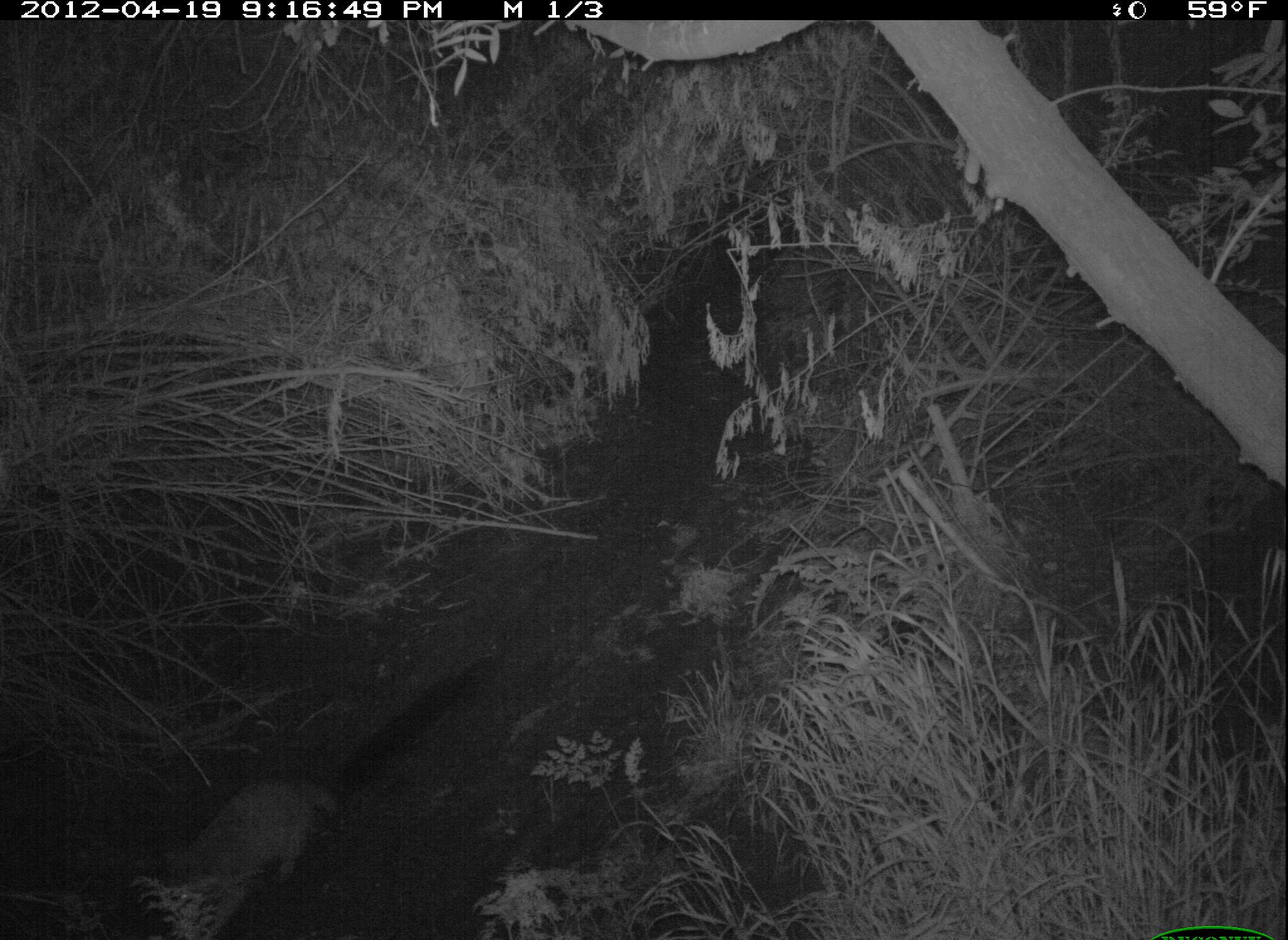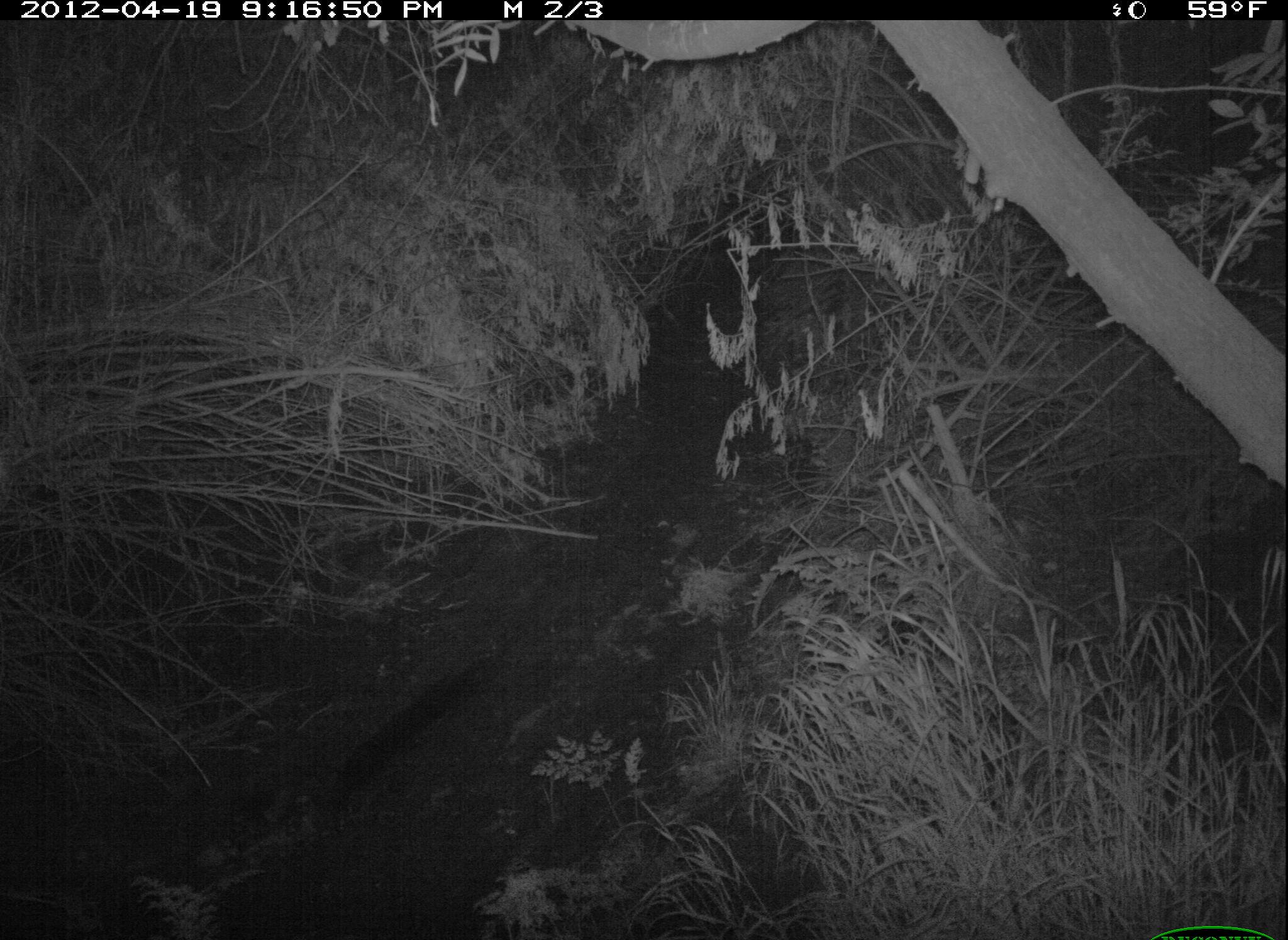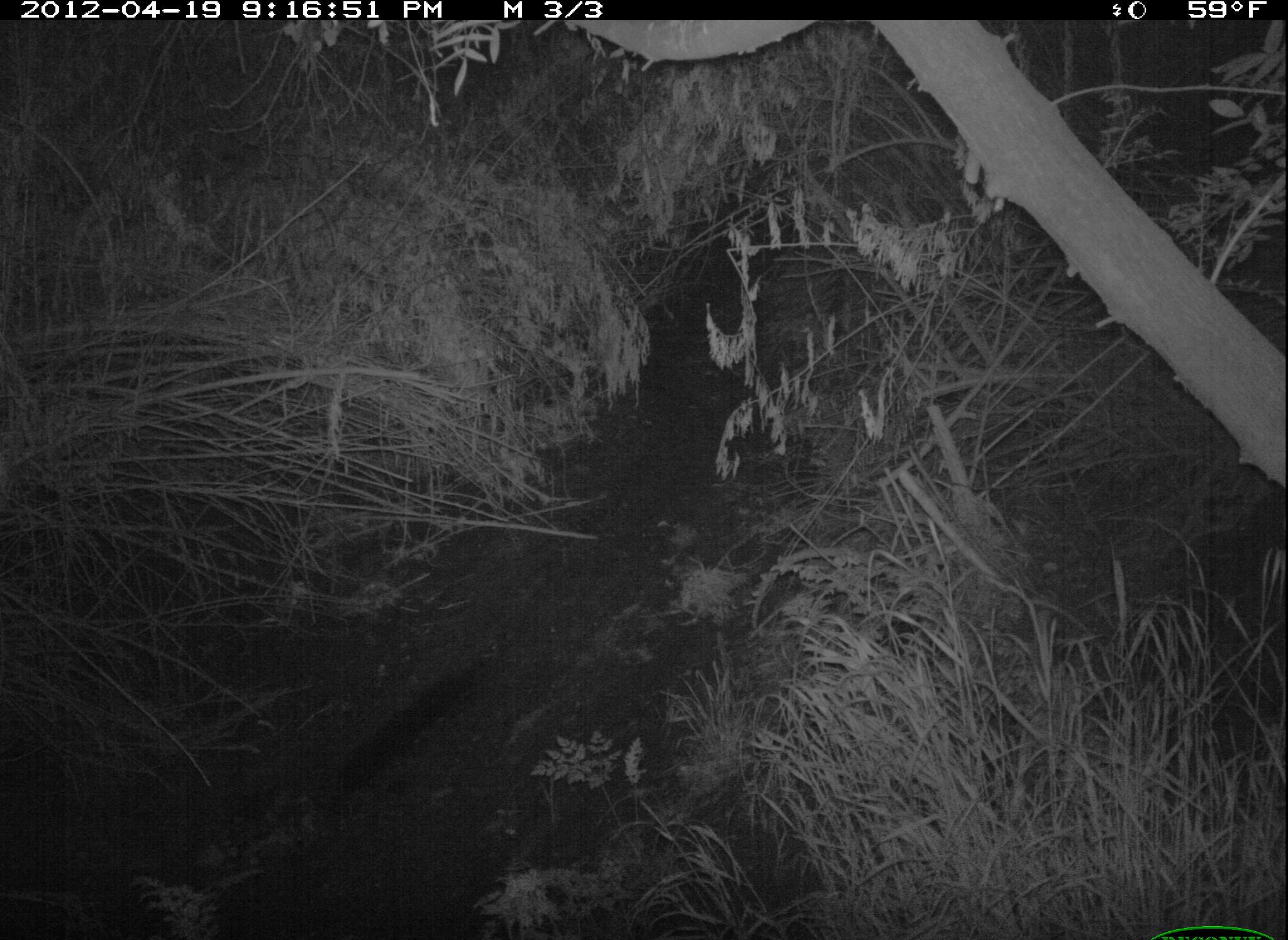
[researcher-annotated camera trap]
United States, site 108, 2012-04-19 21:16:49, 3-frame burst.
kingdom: Animalia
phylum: Chordata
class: Mammalia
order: Carnivora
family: Procyonidae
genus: Procyon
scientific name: Procyon lotor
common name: raccoon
Raccoon (Procyon lotor).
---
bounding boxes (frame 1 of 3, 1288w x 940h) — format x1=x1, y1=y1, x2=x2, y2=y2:
raccoon: x1=118, y1=747, x2=374, y2=936